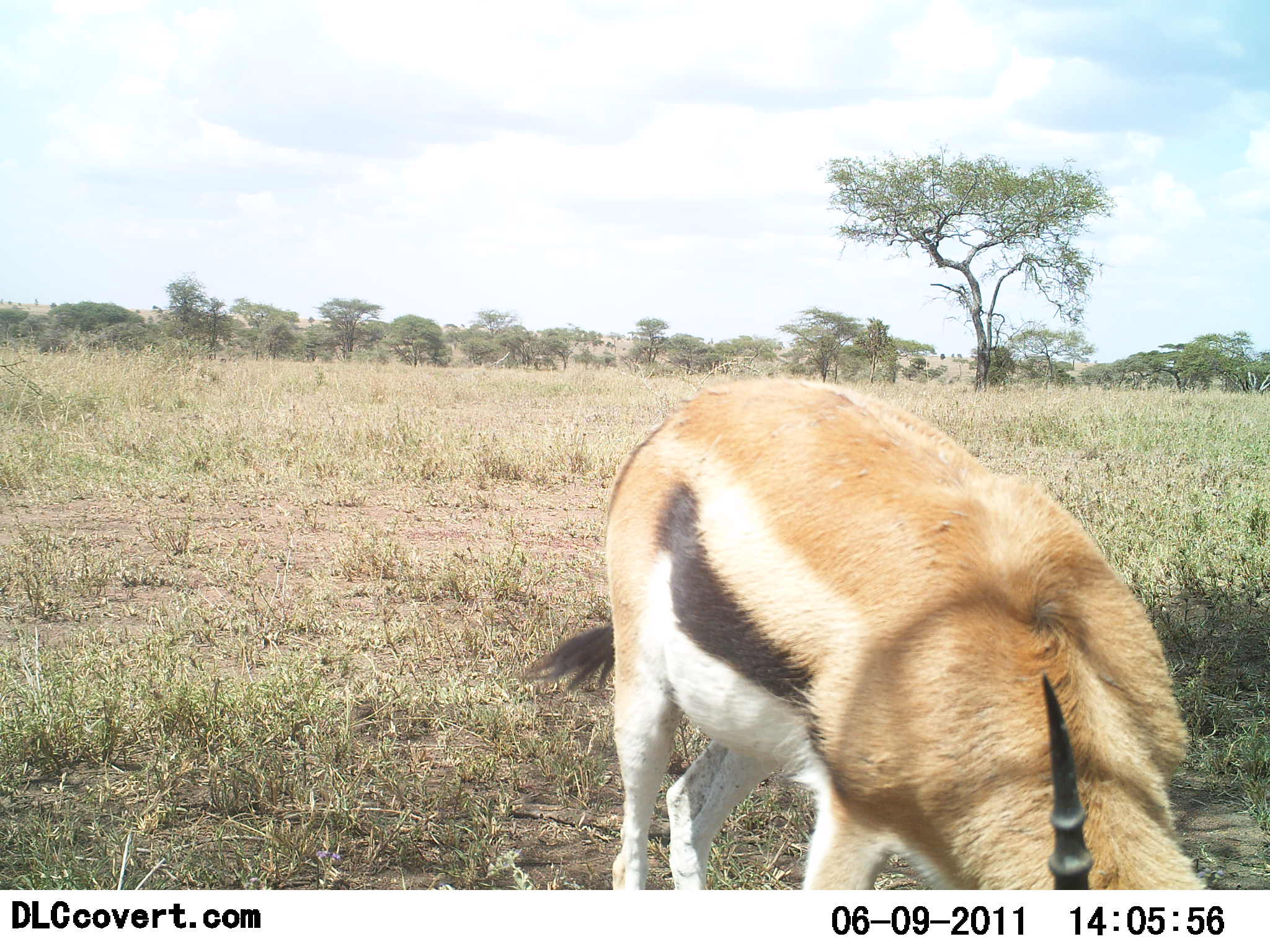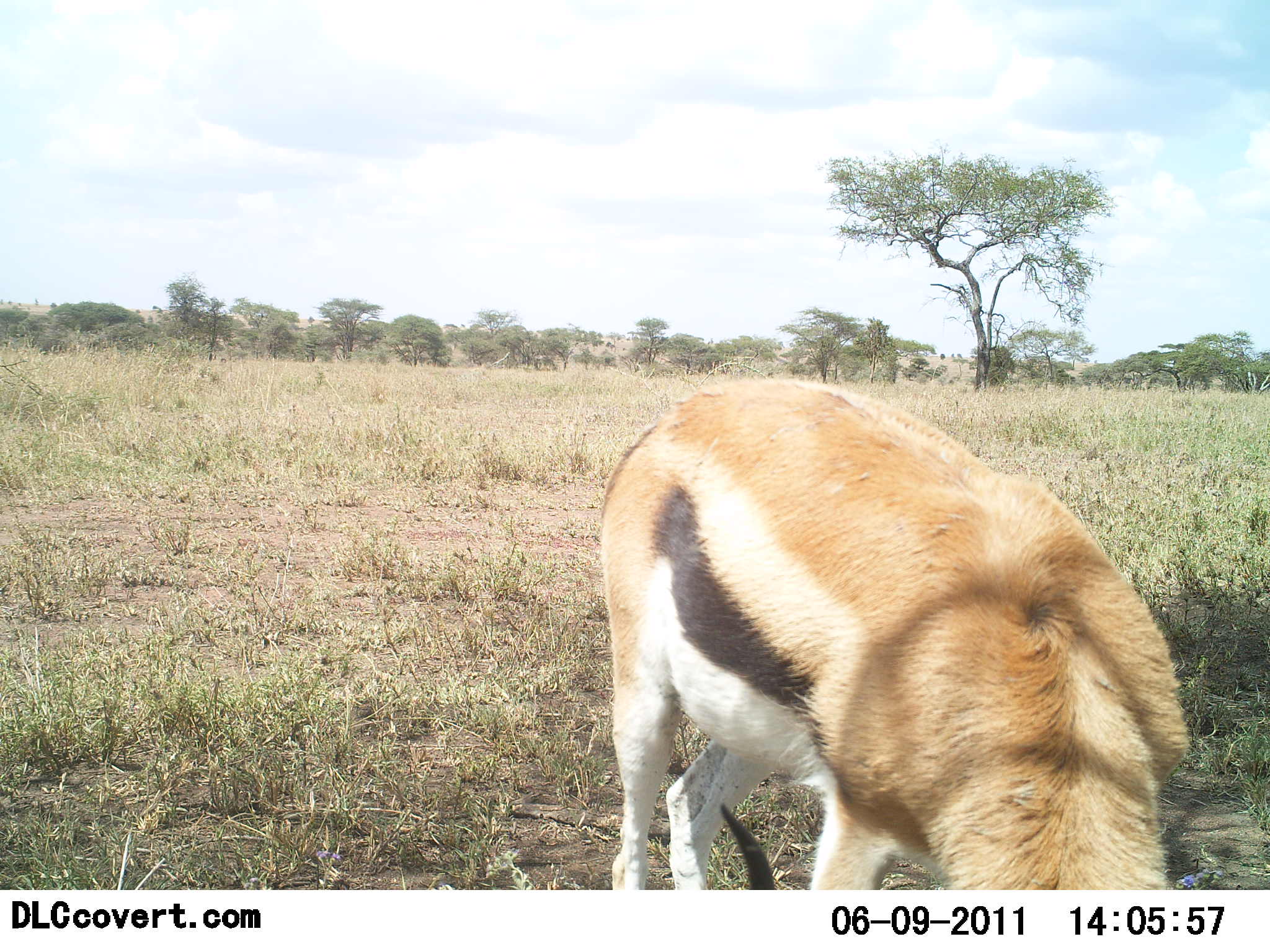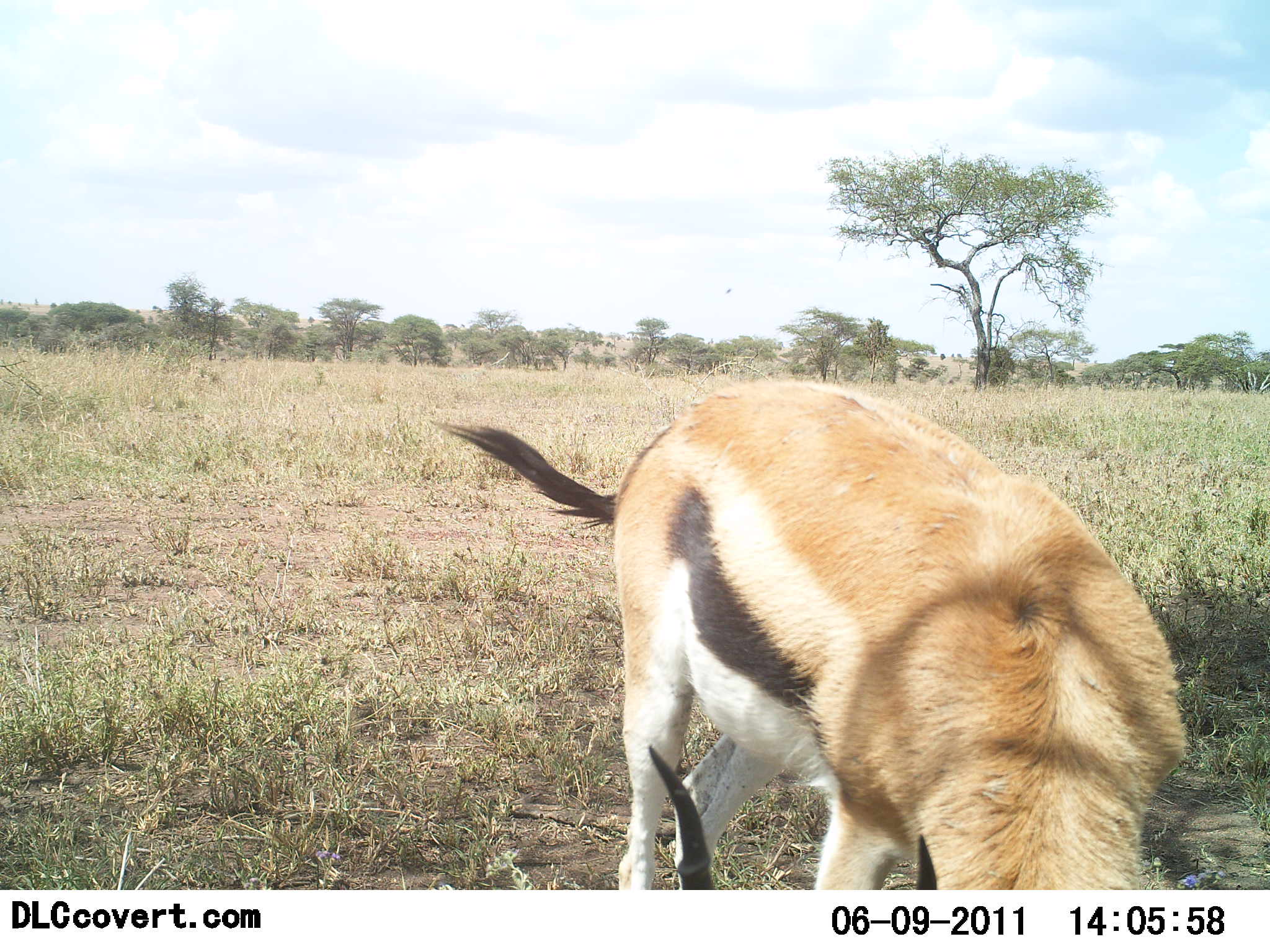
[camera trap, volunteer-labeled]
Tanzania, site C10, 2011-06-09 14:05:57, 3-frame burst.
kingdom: Animalia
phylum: Chordata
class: Mammalia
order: Artiodactyla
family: Bovidae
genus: Eudorcas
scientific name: Eudorcas thomsonii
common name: thomson's gazelle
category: gazellethomsons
Gazellethomsons (thomson's gazelle) (Eudorcas thomsonii), count 1. Behavior (volunteer vote fractions): standing 38%, resting 0%, moving 0%, interacting 0%. Young present (vote fraction): 0%. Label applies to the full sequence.